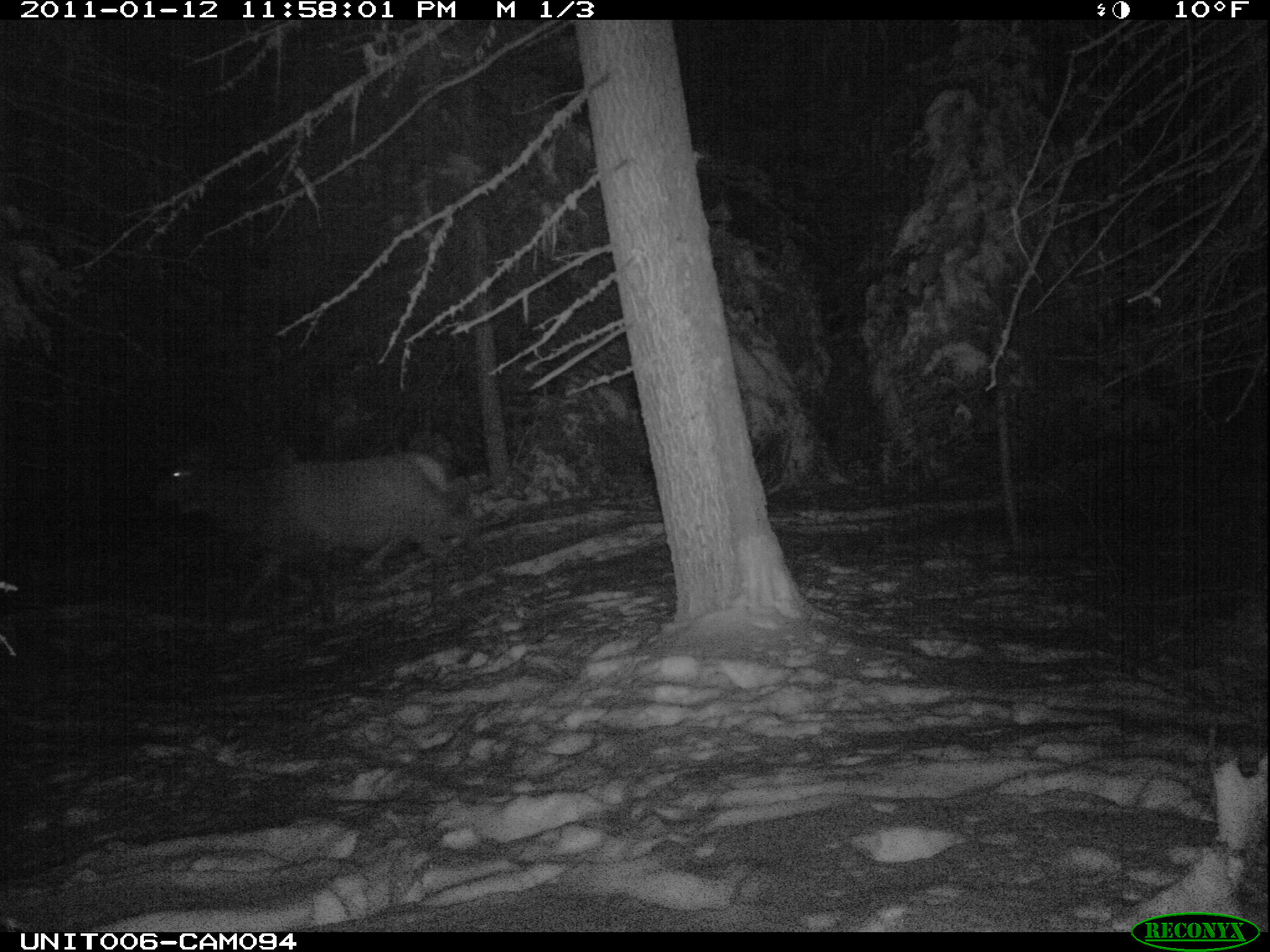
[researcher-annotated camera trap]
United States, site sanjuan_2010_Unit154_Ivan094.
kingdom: Animalia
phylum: Chordata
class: Mammalia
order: Artiodactyla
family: Cervidae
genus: Cervus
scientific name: Cervus elaphus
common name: red deer